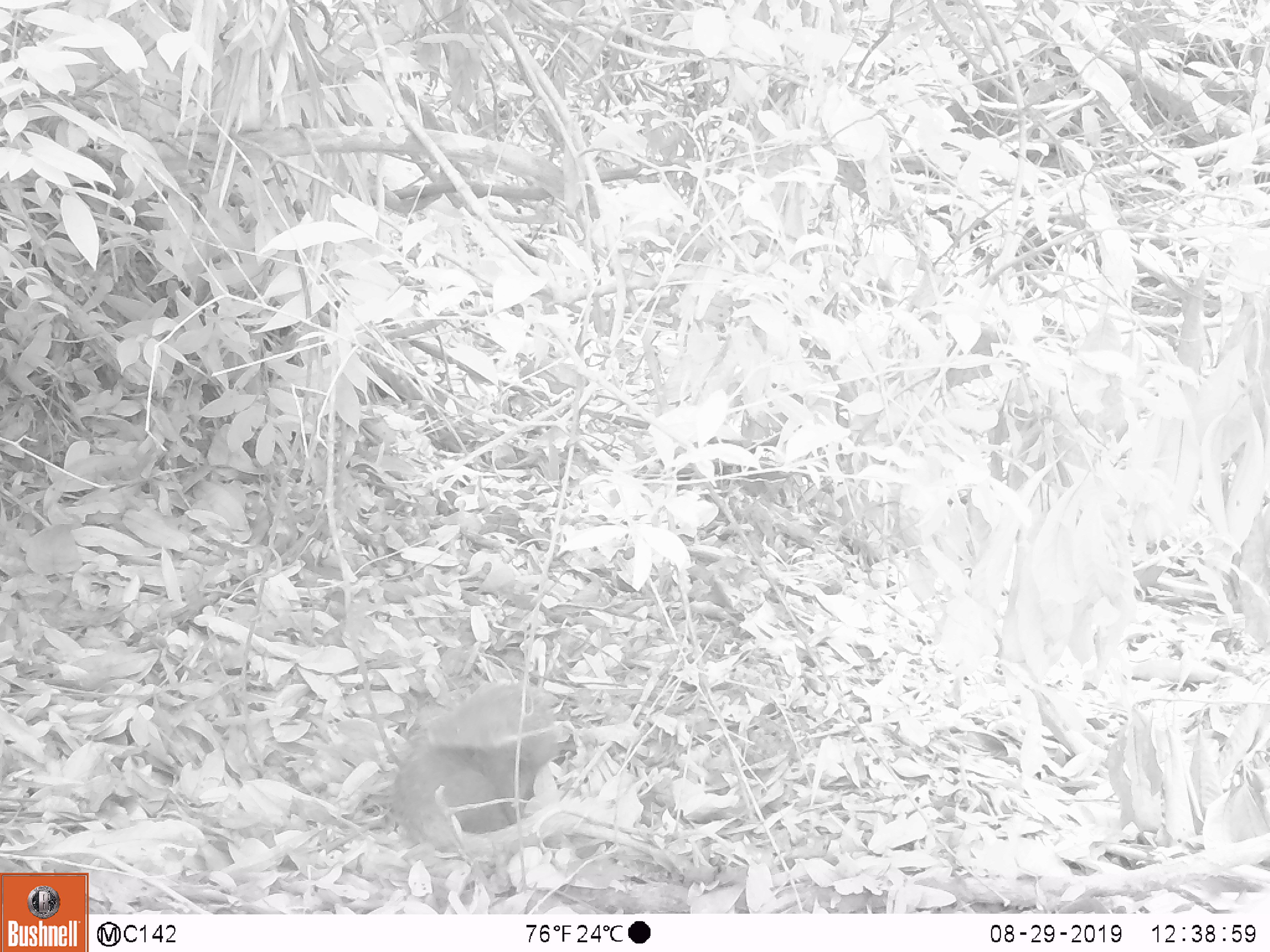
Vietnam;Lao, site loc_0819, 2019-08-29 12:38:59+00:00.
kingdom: Animalia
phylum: Chordata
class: Mammalia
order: Carnivora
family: Herpestidae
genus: Urva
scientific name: Urva urva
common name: crab-eating mongoose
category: crab eating mongoose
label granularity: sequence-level